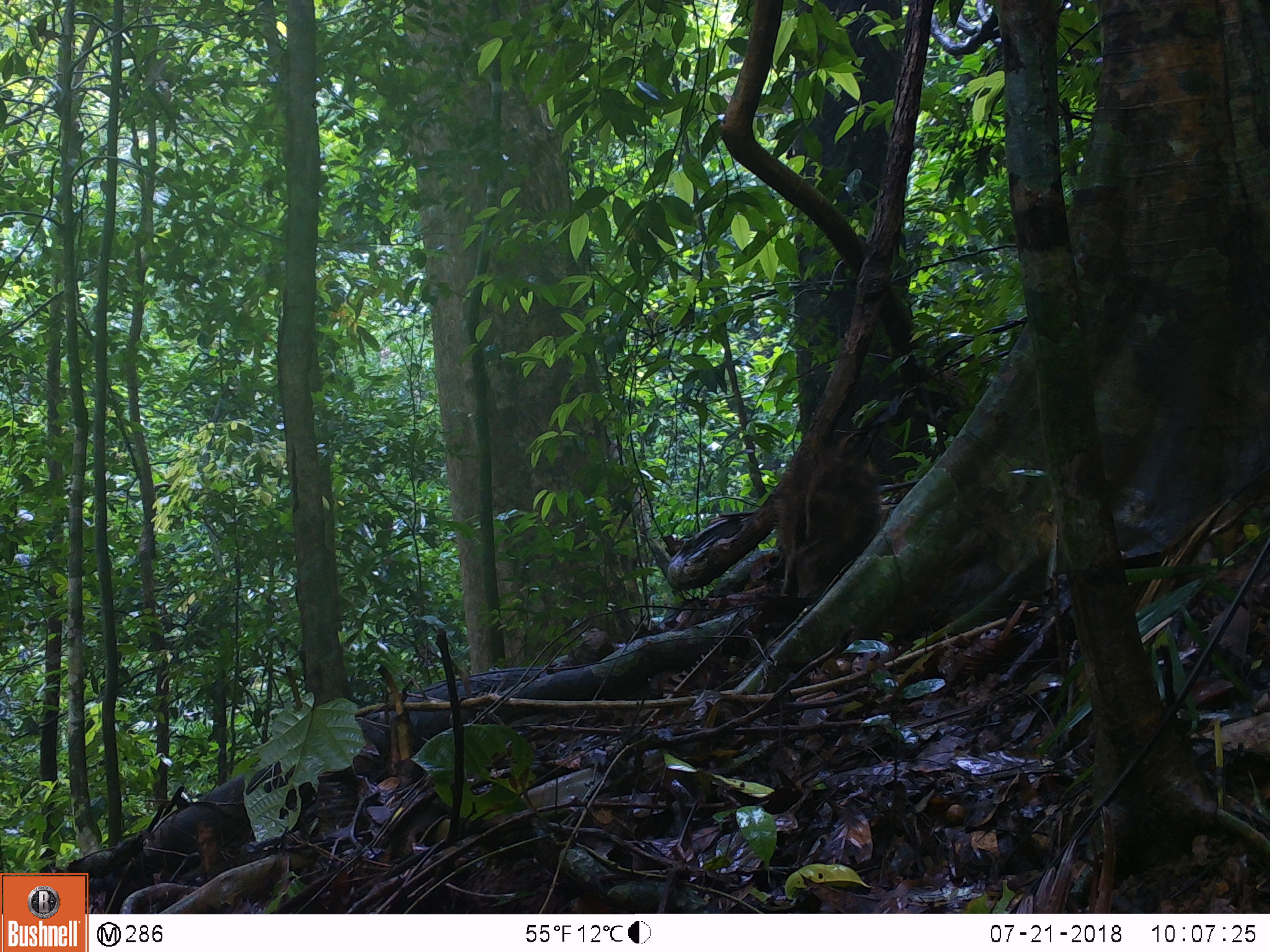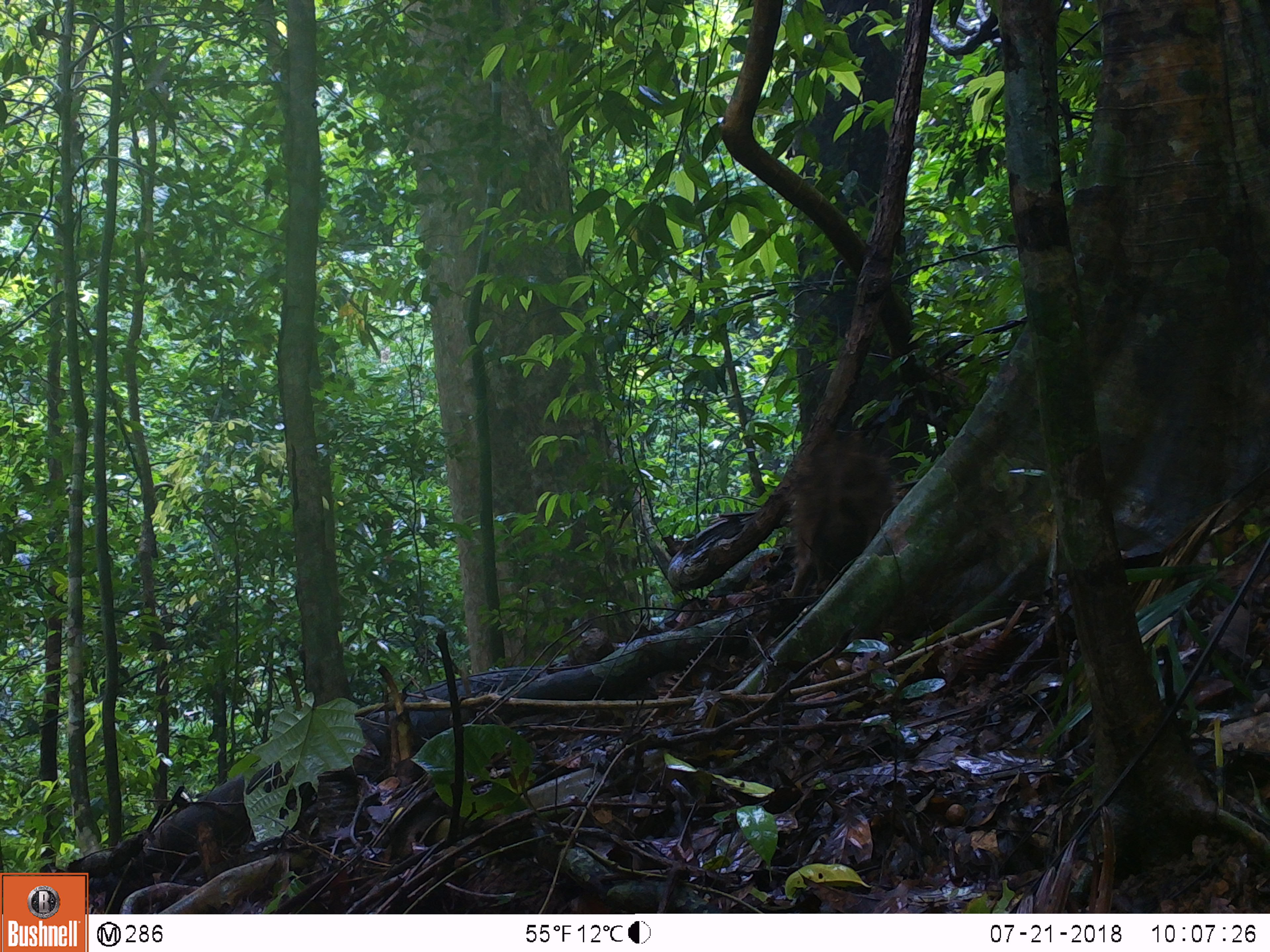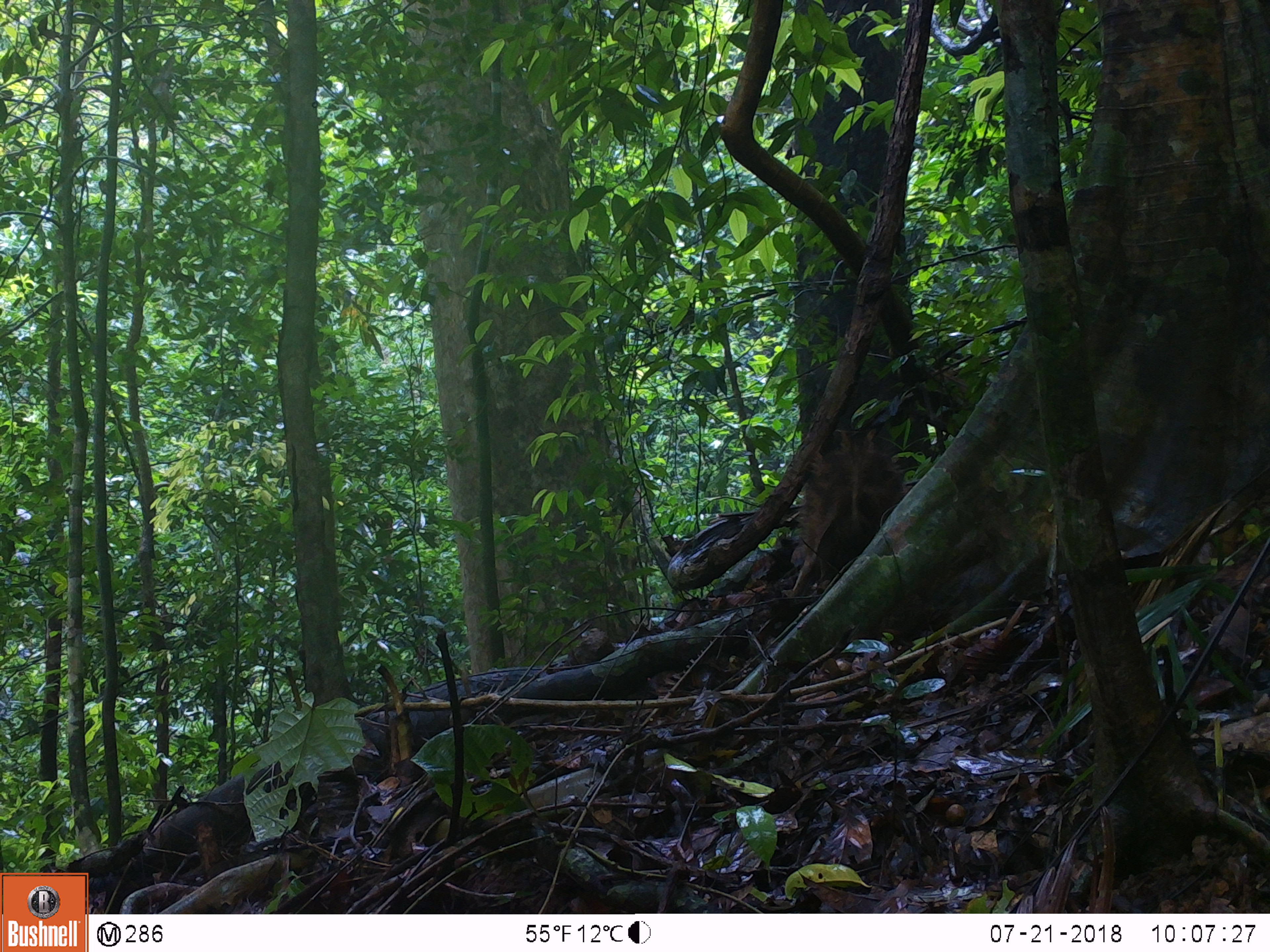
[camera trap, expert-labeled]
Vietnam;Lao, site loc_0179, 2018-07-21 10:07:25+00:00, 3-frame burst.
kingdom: Animalia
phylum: Chordata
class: Mammalia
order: Artiodactyla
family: Suidae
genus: Sus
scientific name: Sus scrofa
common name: eurasian wild pig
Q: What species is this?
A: Eurasian wild pig (Sus scrofa).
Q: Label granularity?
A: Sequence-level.